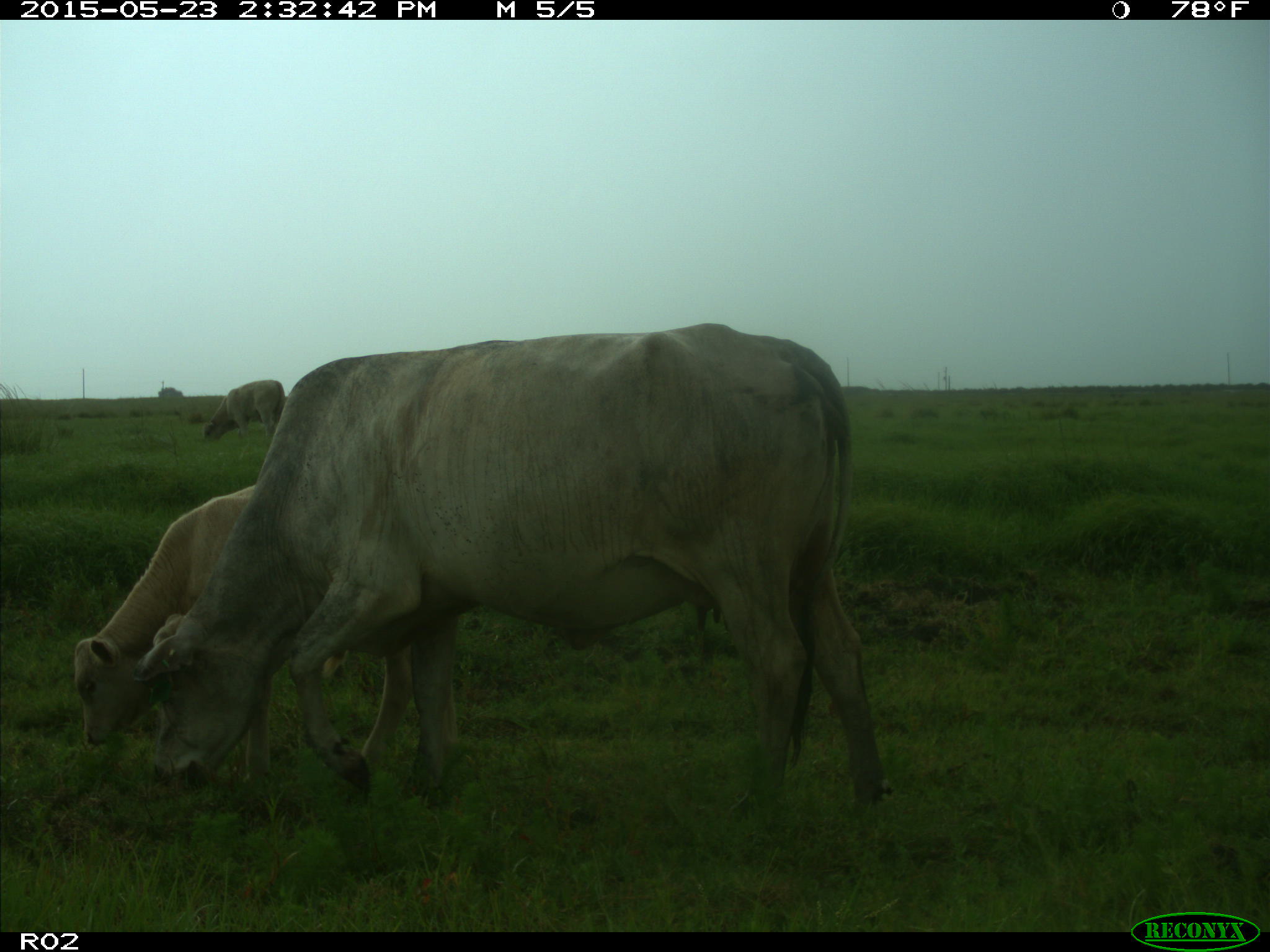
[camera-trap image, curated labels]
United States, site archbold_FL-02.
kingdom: Animalia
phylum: Chordata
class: Mammalia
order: Artiodactyla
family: Bovidae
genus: Bos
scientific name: Bos taurus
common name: domestic cow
Bos taurus (domestic cow).